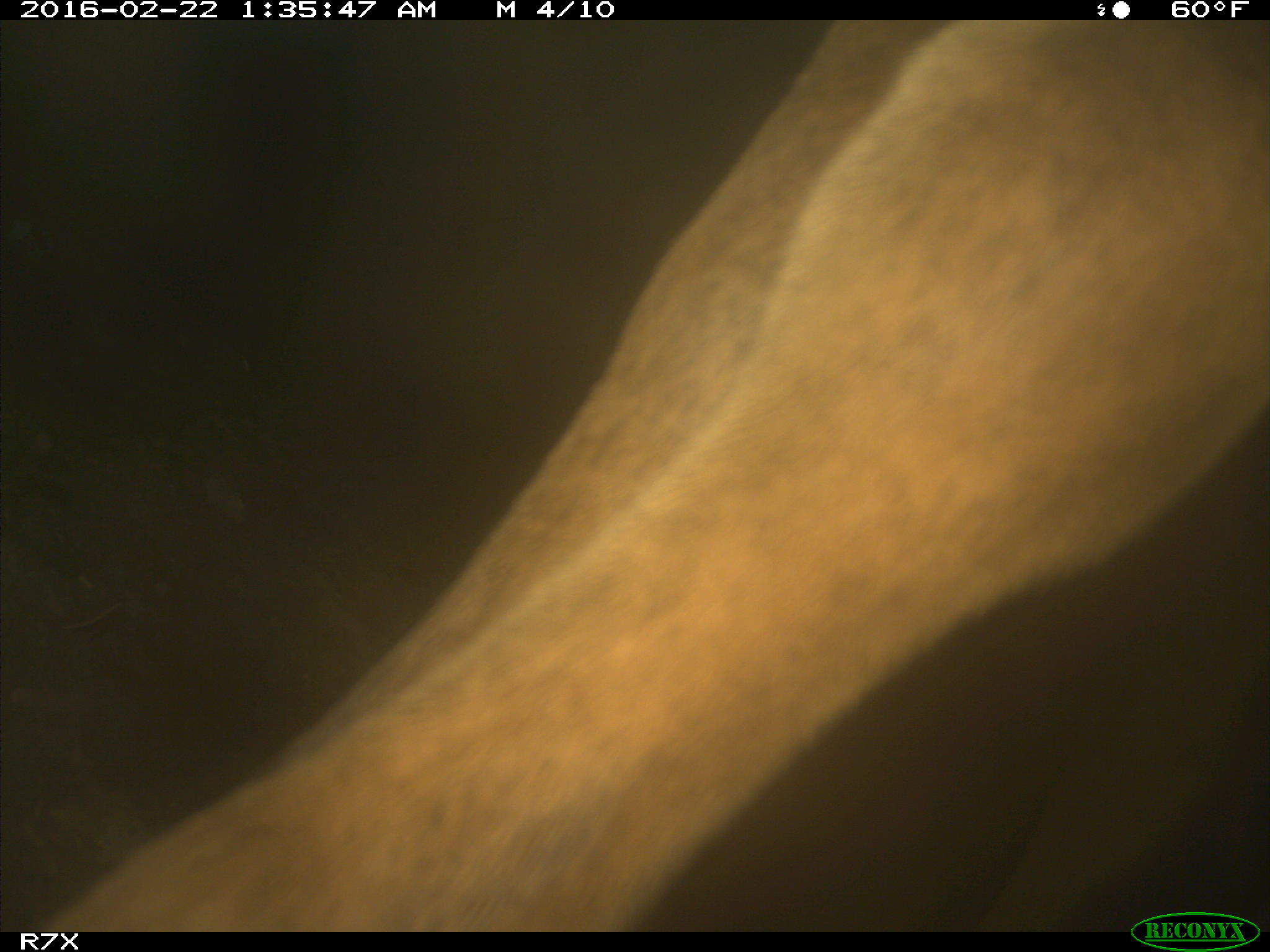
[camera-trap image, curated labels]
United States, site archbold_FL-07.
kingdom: Animalia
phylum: Chordata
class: Mammalia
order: Artiodactyla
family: Bovidae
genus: Bos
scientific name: Bos taurus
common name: domestic cow